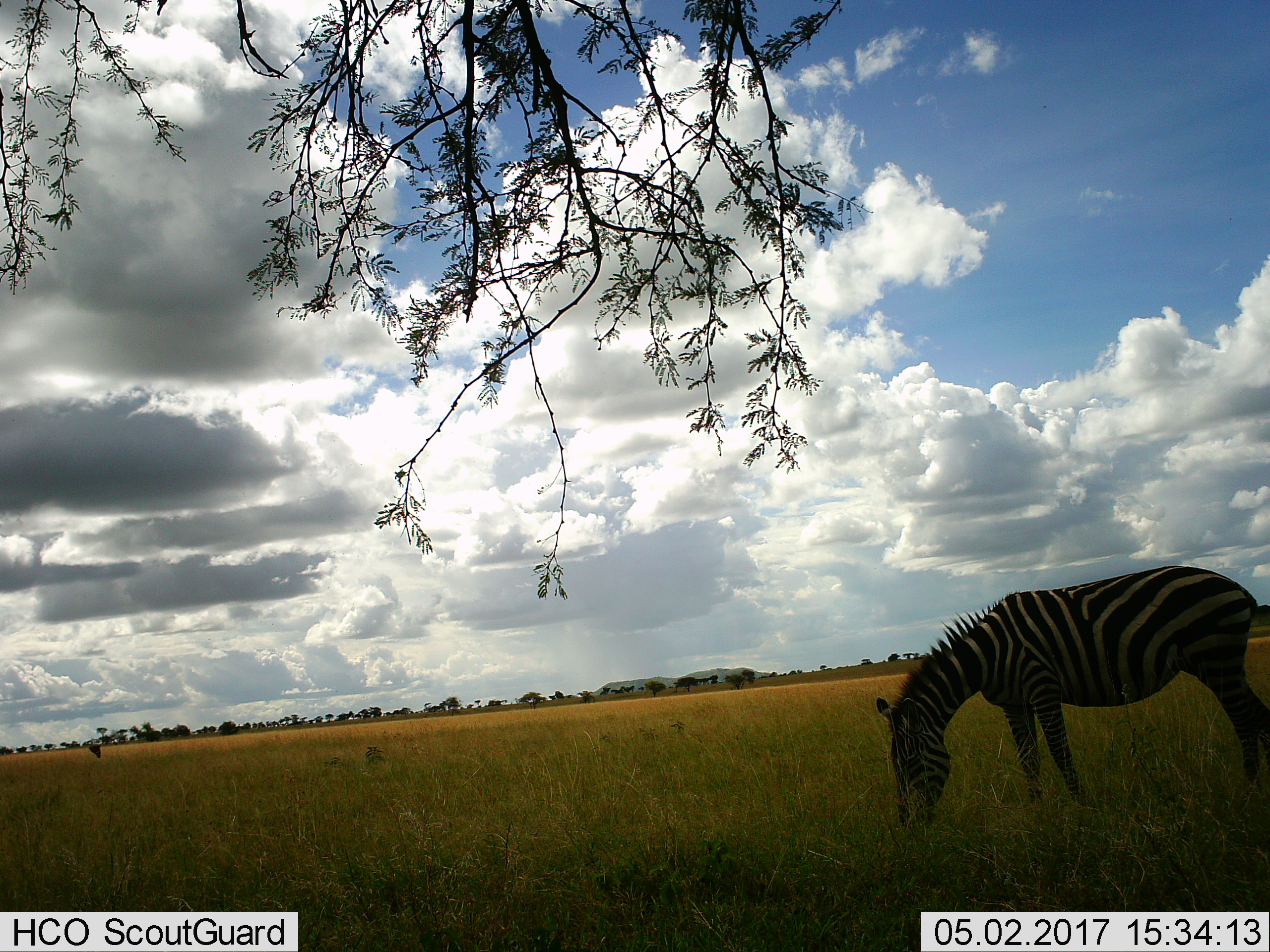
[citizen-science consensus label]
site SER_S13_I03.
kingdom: Animalia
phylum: Chordata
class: Mammalia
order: Perissodactyla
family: Equidae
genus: Equus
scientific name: Equus quagga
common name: plains zebra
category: zebraplains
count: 1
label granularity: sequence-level